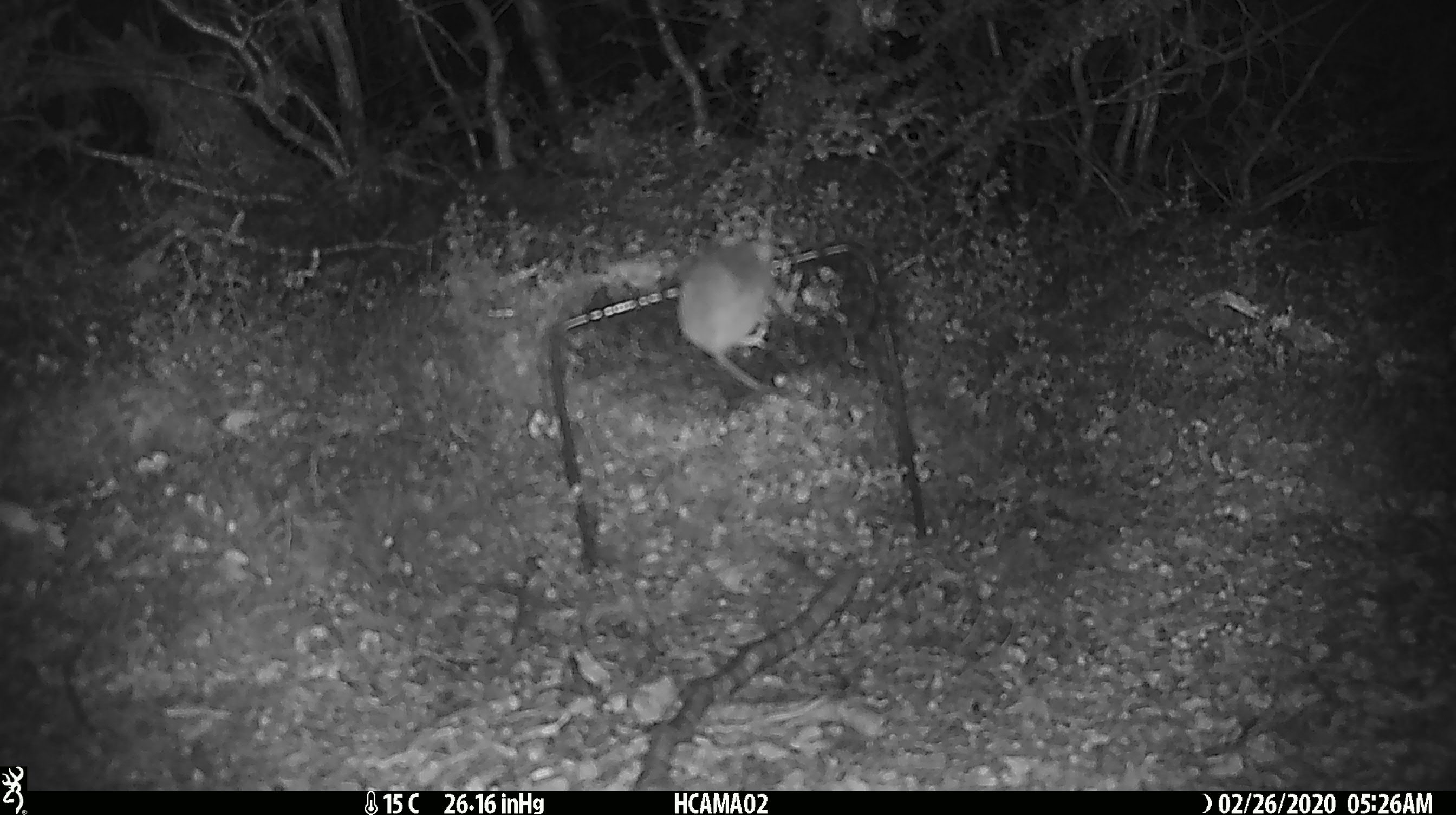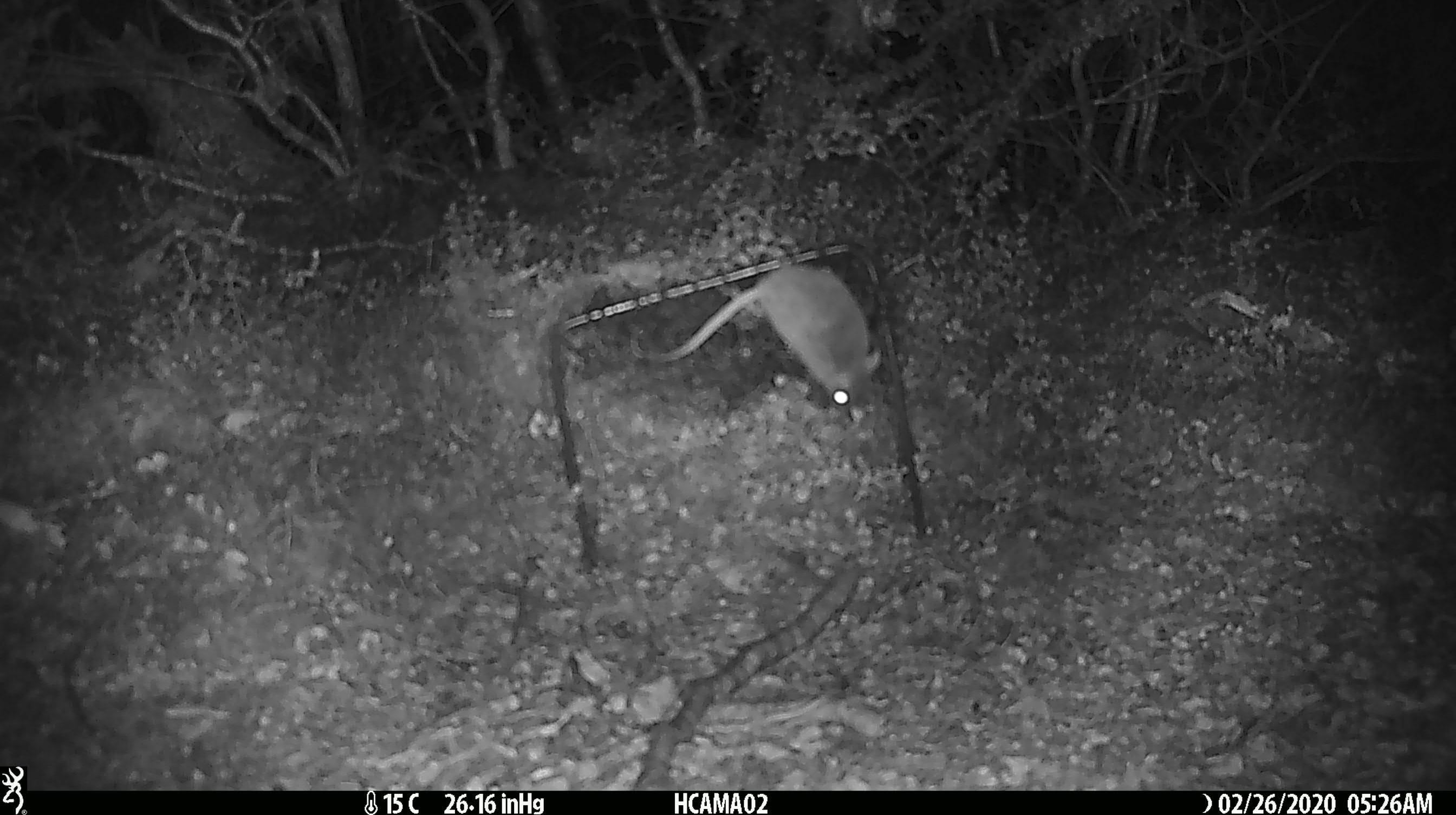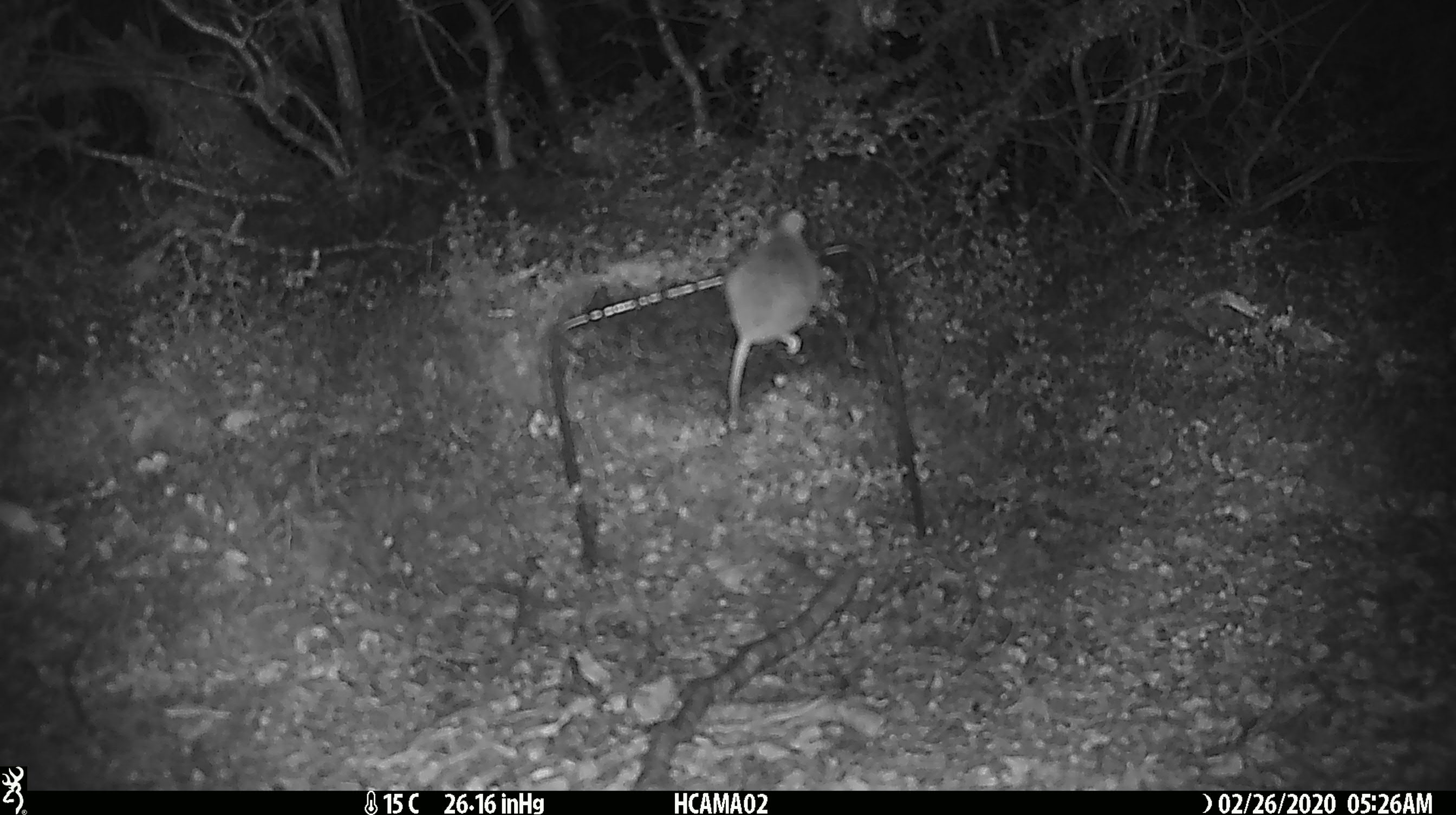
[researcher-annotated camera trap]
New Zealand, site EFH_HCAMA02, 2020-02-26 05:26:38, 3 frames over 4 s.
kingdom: Animalia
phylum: Chordata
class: Mammalia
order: Rodentia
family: Muridae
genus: Mus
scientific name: Mus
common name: mouse